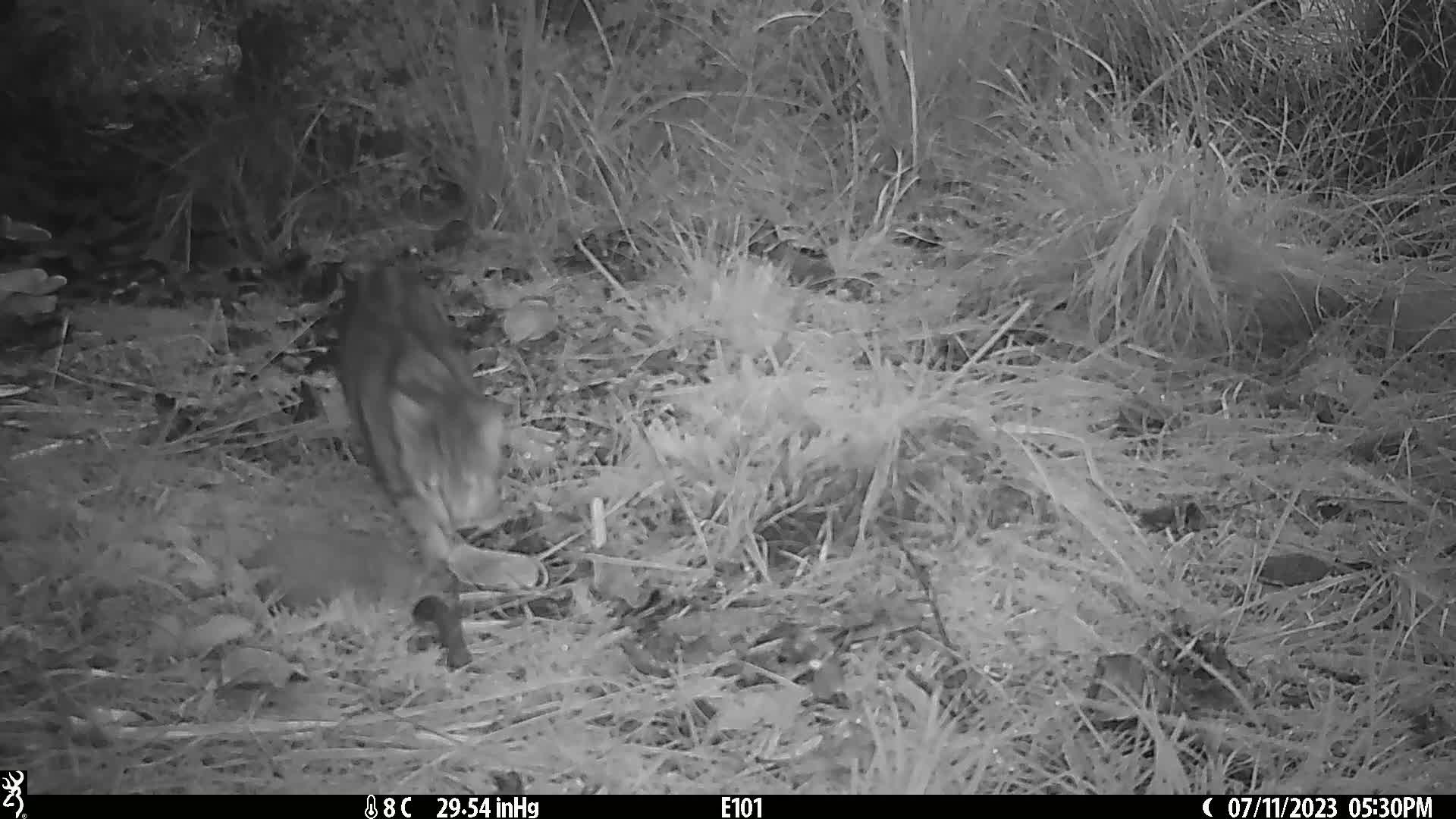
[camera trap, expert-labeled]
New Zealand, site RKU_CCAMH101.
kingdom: Animalia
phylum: Chordata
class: Mammalia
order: Carnivora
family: Felidae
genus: Felis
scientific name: Felis catus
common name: domestic cat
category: cat